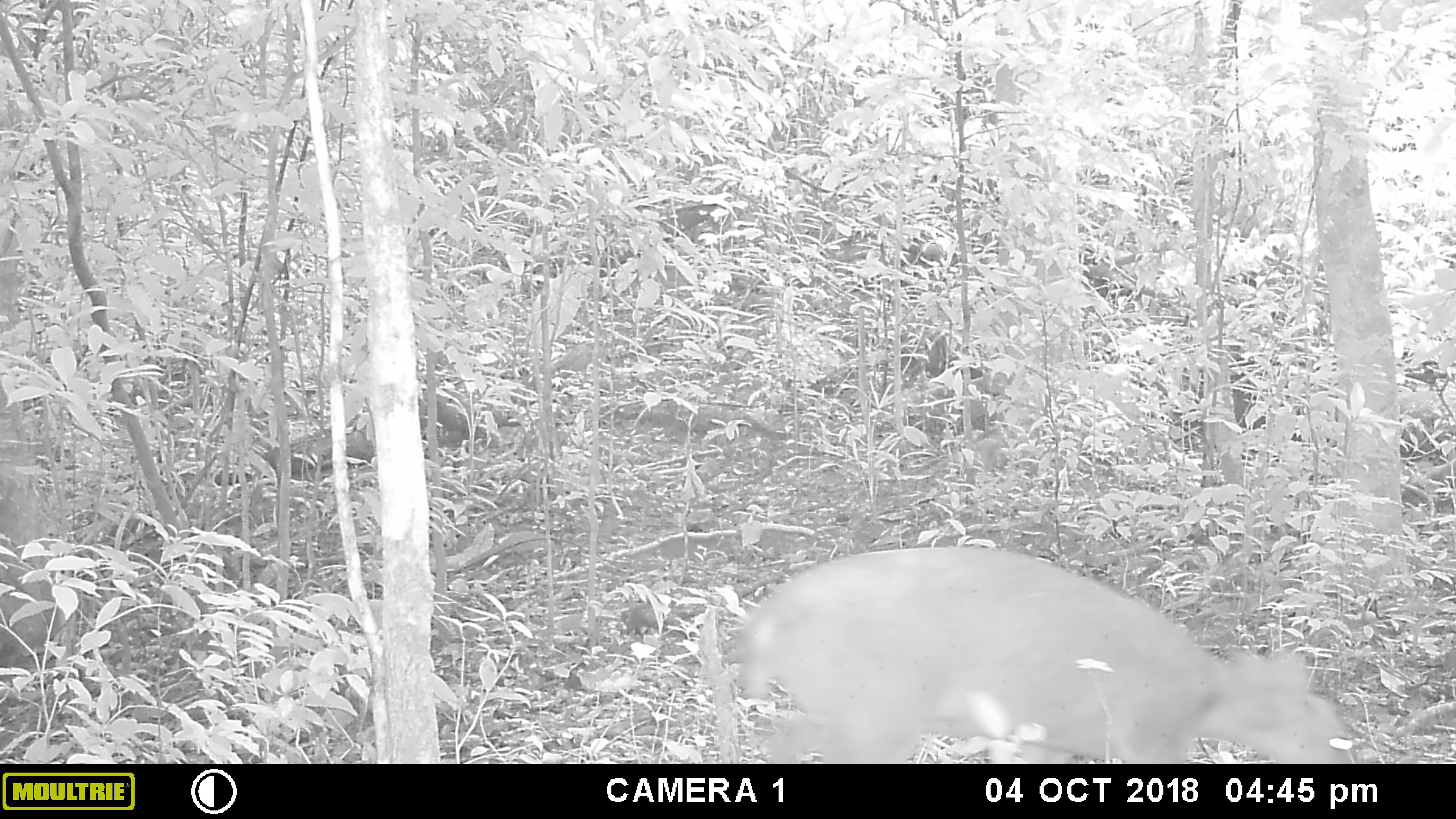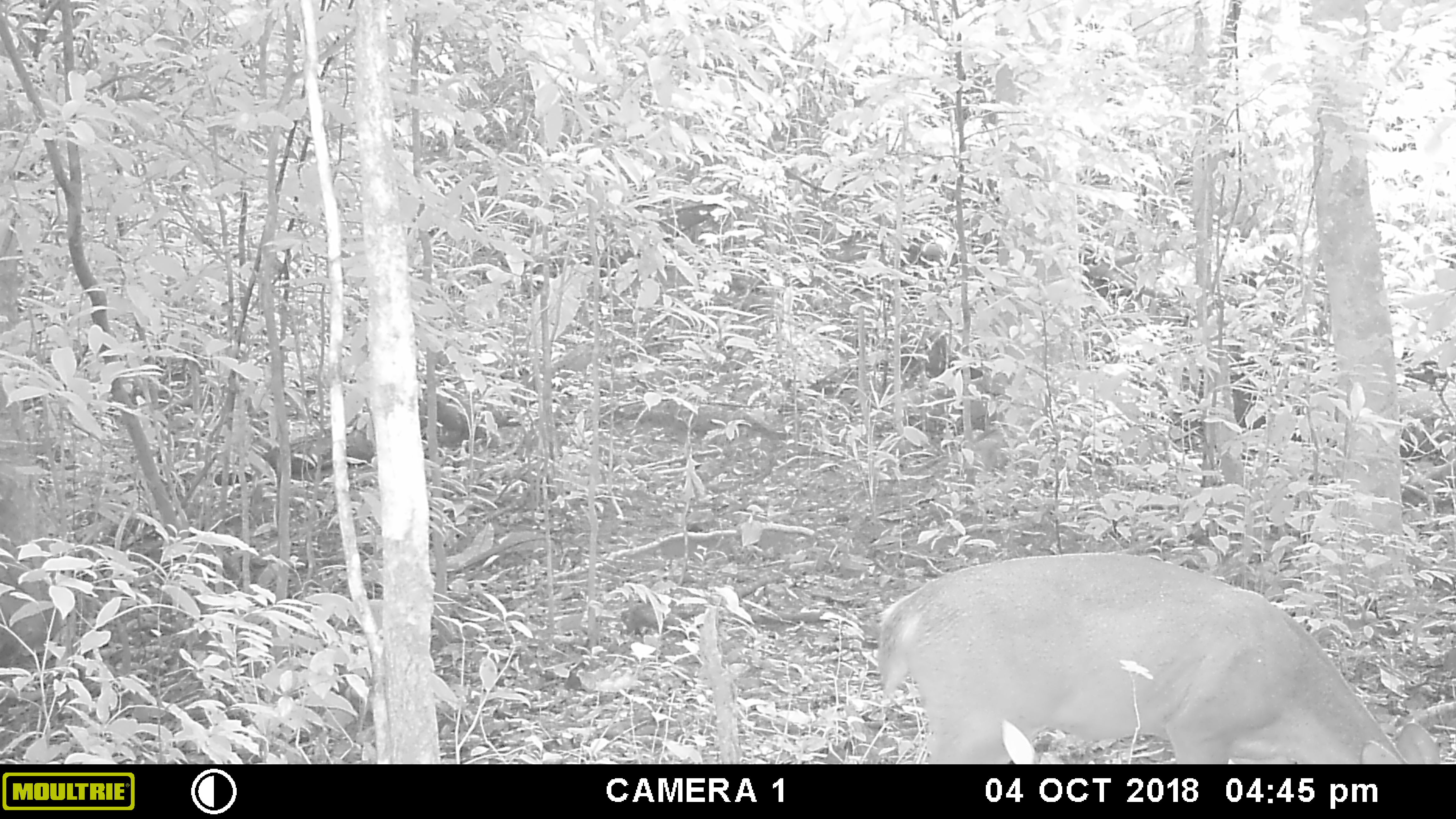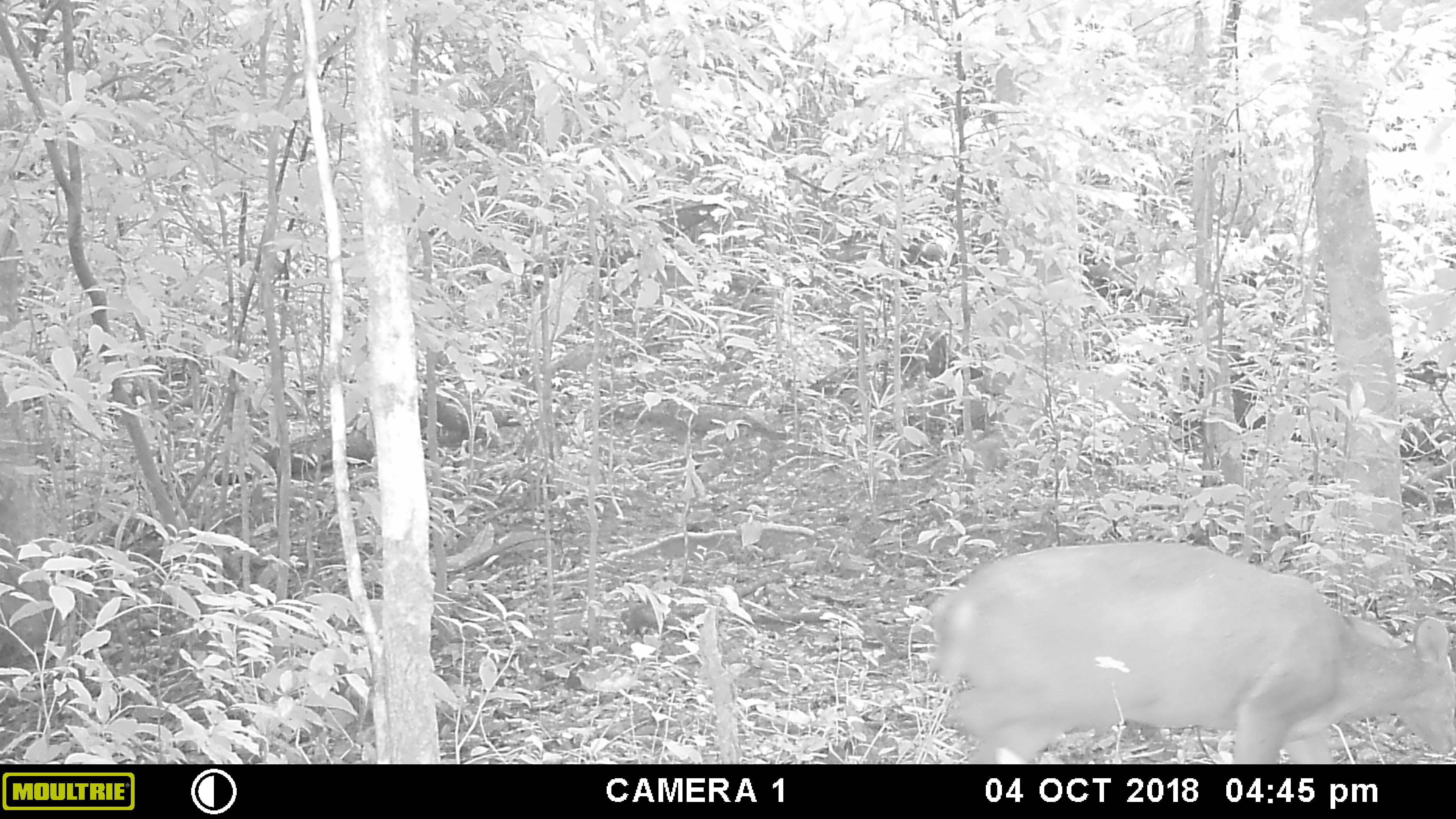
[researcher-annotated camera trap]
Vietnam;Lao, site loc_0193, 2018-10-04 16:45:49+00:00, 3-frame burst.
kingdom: Animalia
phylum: Chordata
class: Mammalia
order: Artiodactyla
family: Cervidae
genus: Muntiacus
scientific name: Muntiacus vuquangensis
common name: large-antlered muntjac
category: large antlered muntjac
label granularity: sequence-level